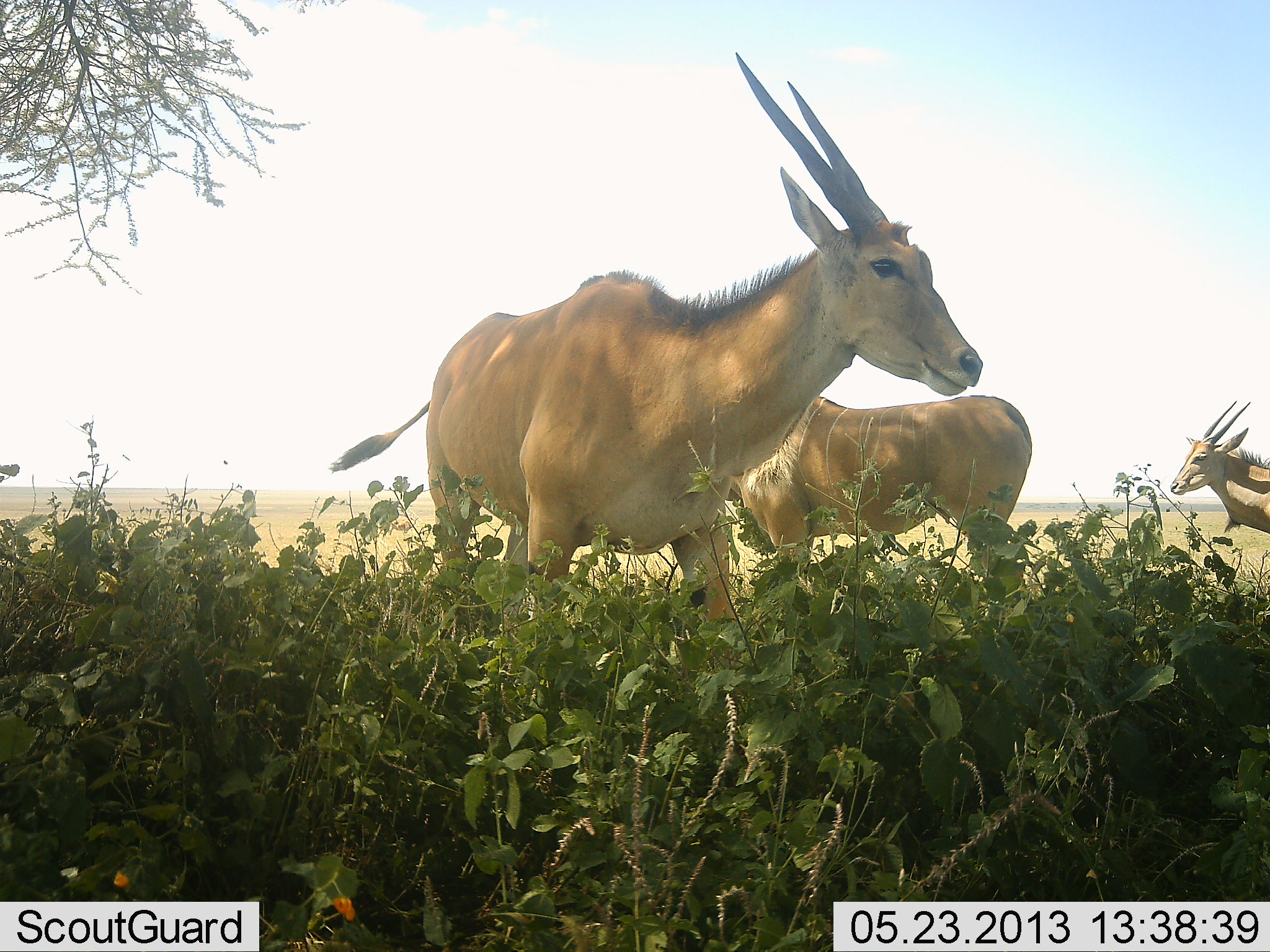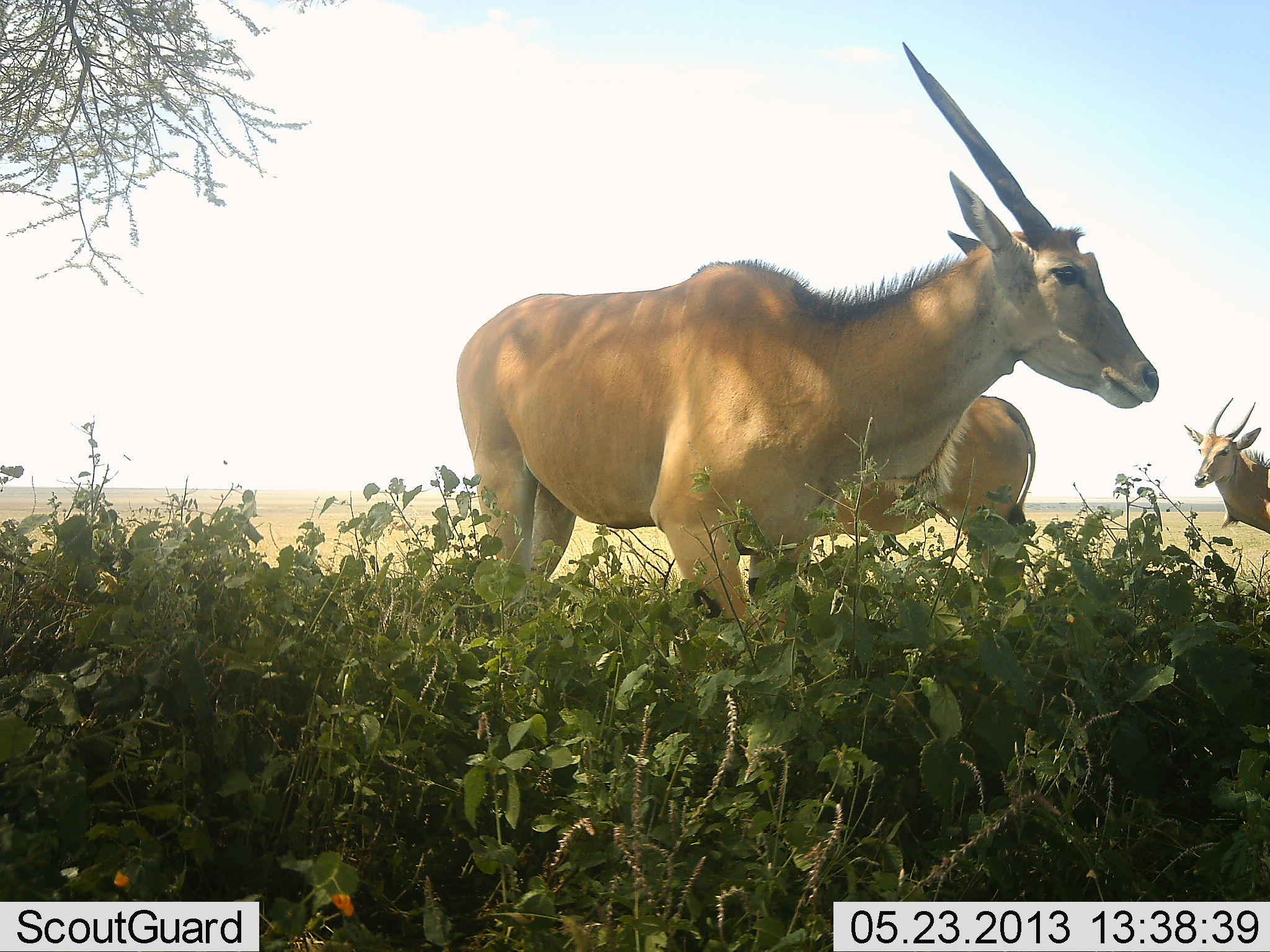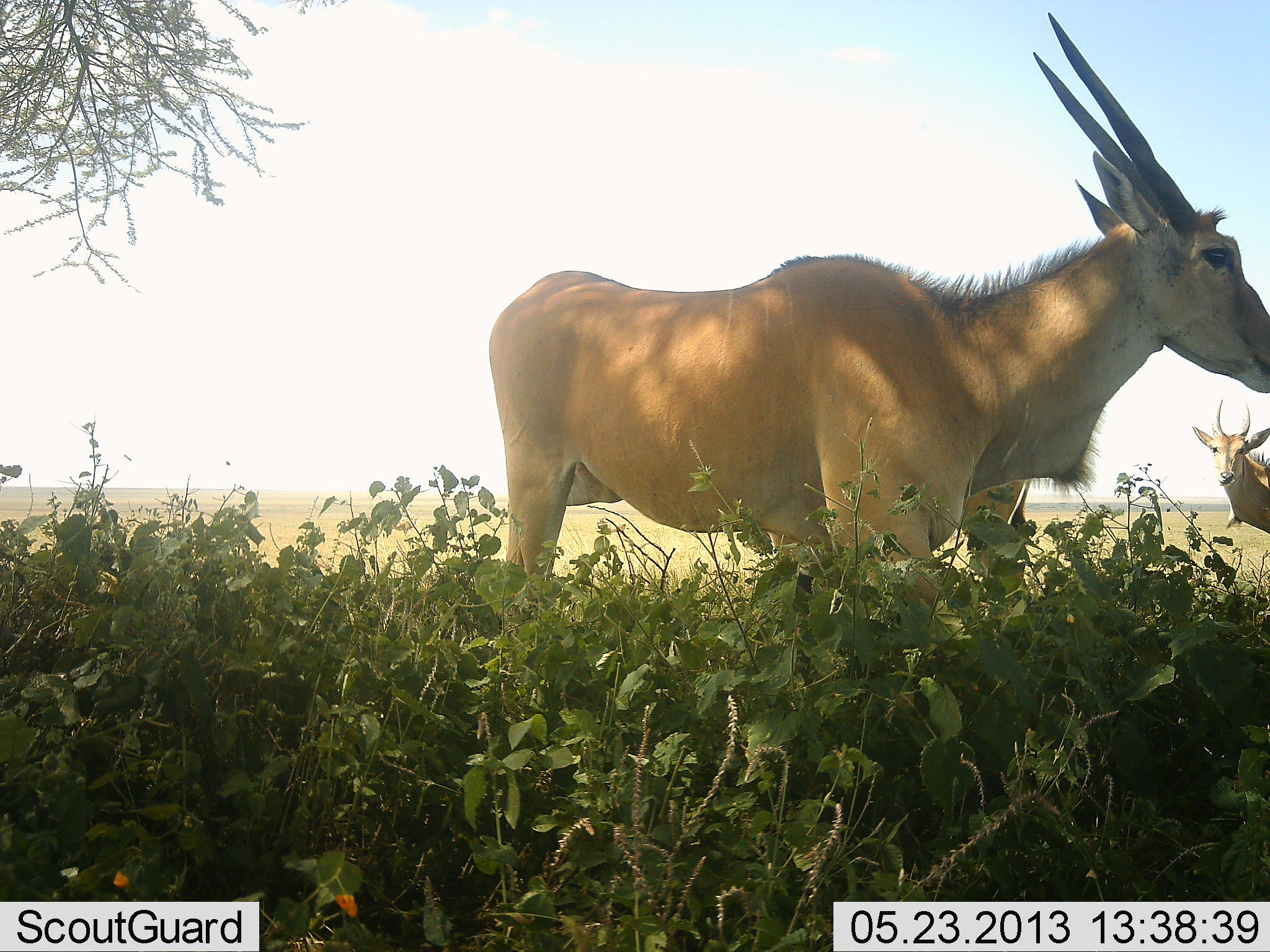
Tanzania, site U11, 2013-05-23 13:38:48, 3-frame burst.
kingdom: Animalia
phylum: Chordata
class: Mammalia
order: Artiodactyla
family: Bovidae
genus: Tragelaphus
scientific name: Tragelaphus oryx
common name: eland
Eland (Tragelaphus oryx), count 3. Behavior (volunteer vote fractions): standing 100%, resting 0%, moving 70%, interacting 0%. Young present (vote fraction): 0%. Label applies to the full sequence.